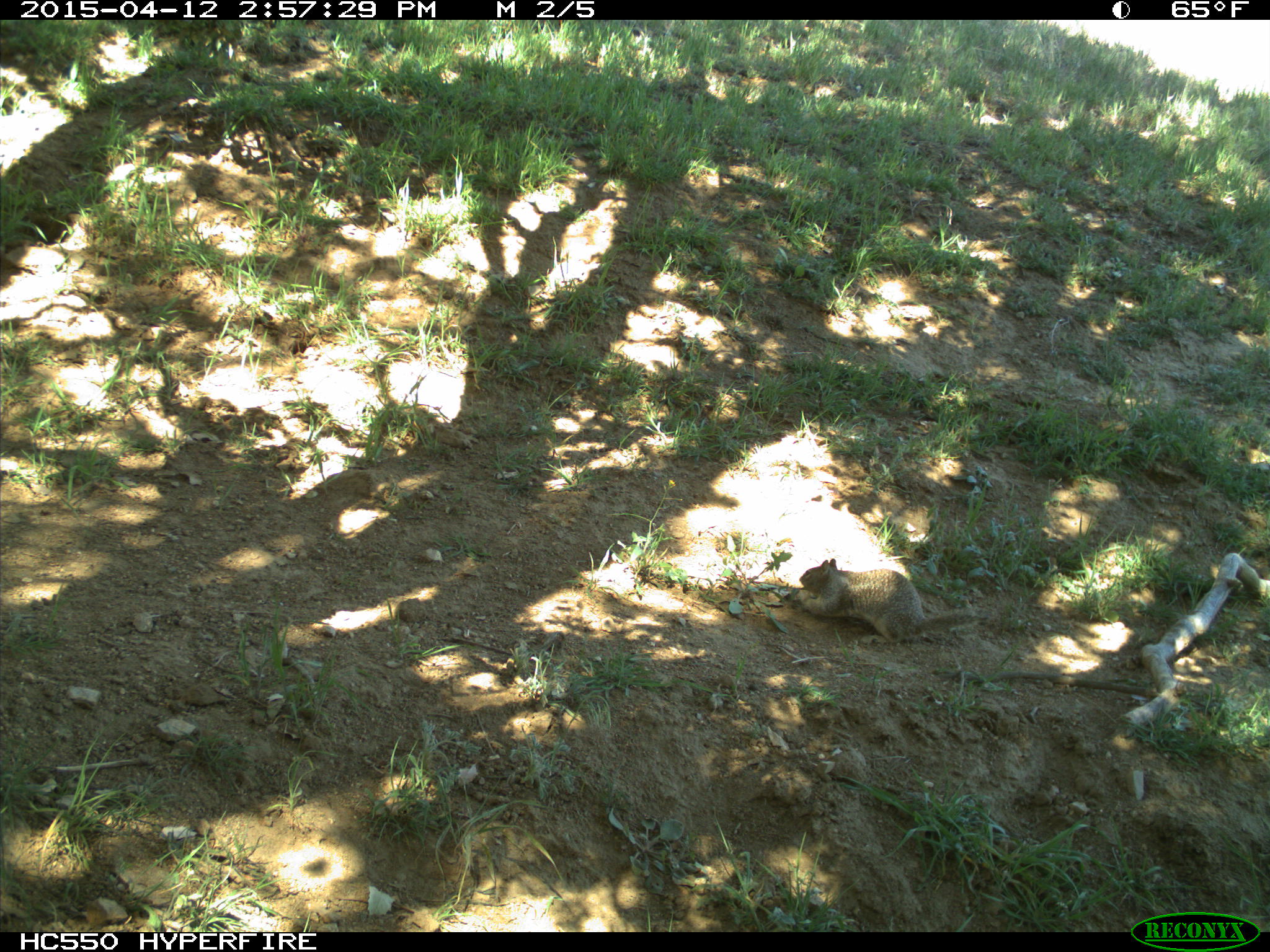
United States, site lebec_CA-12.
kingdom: Animalia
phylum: Chordata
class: Mammalia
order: Rodentia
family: Sciuridae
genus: Otospermophilus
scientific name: Otospermophilus beecheyi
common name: california ground squirrel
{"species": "Otospermophilus beecheyi (california ground squirrel)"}